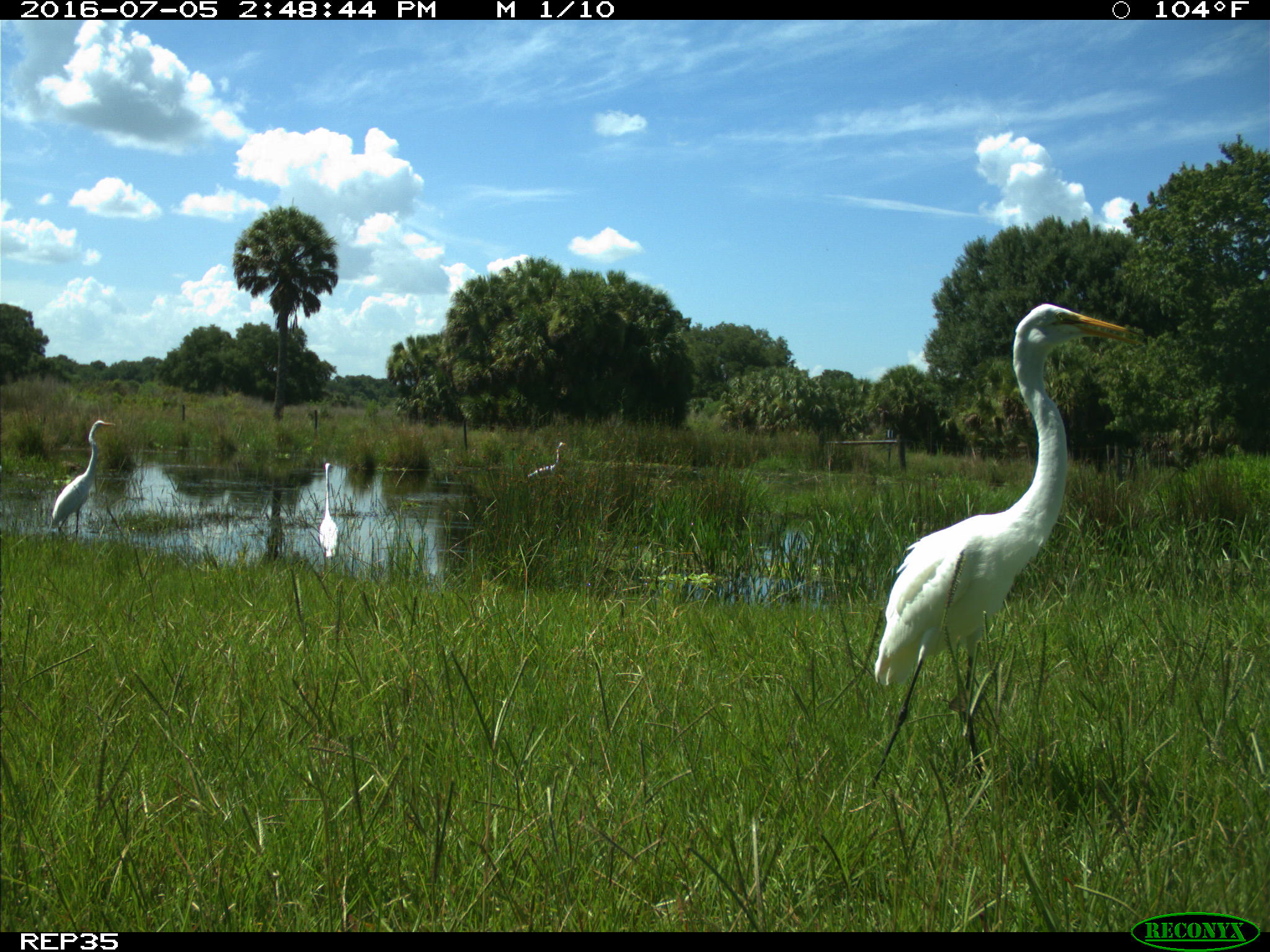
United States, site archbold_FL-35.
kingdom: Animalia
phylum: Chordata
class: Aves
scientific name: Aves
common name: birds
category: unidentified bird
Unidentified bird (birds) (Aves).